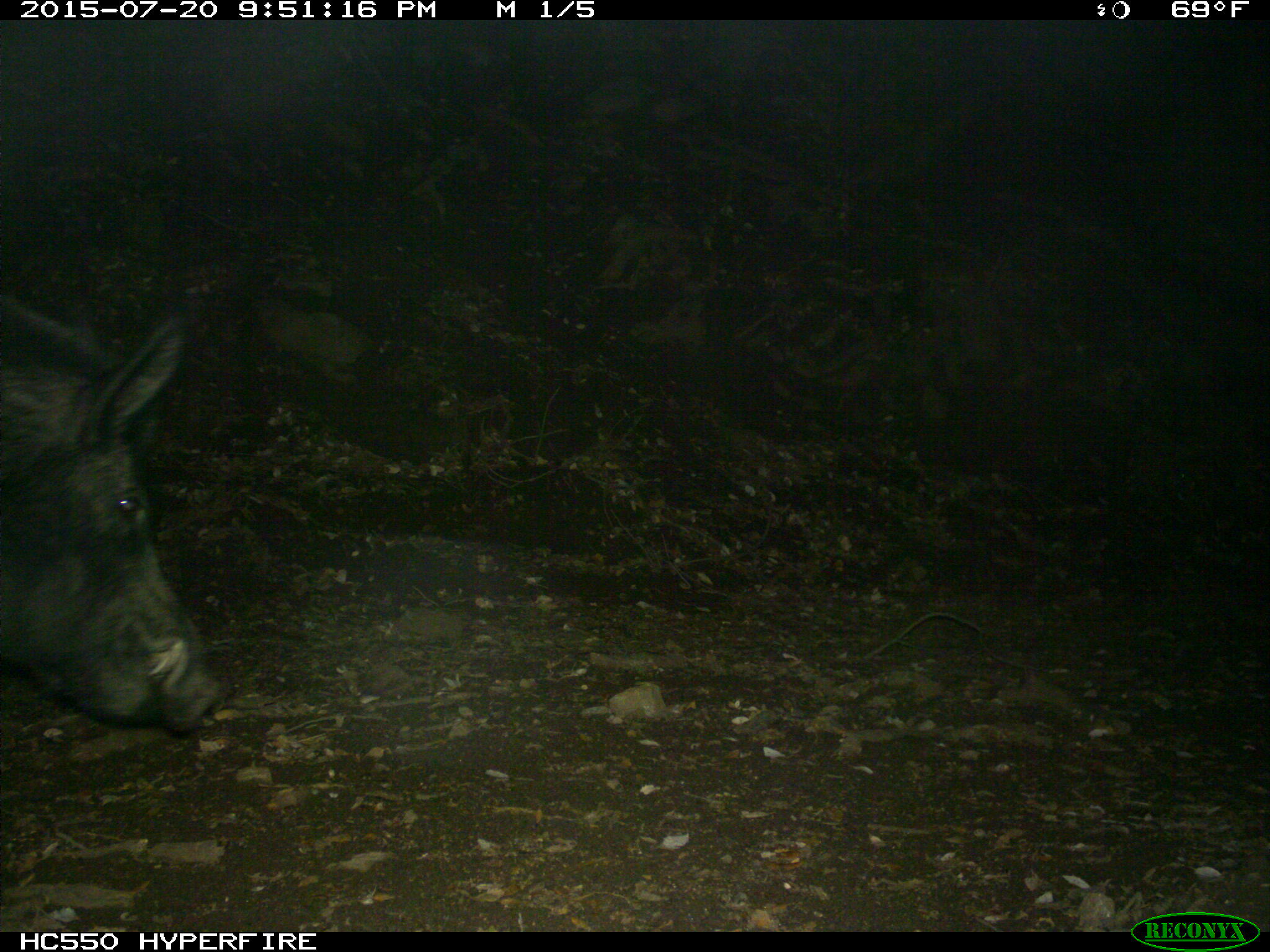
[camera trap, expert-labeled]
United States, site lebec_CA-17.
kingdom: Animalia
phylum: Chordata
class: Mammalia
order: Artiodactyla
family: Suidae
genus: Sus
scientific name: Sus scrofa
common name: wild boar